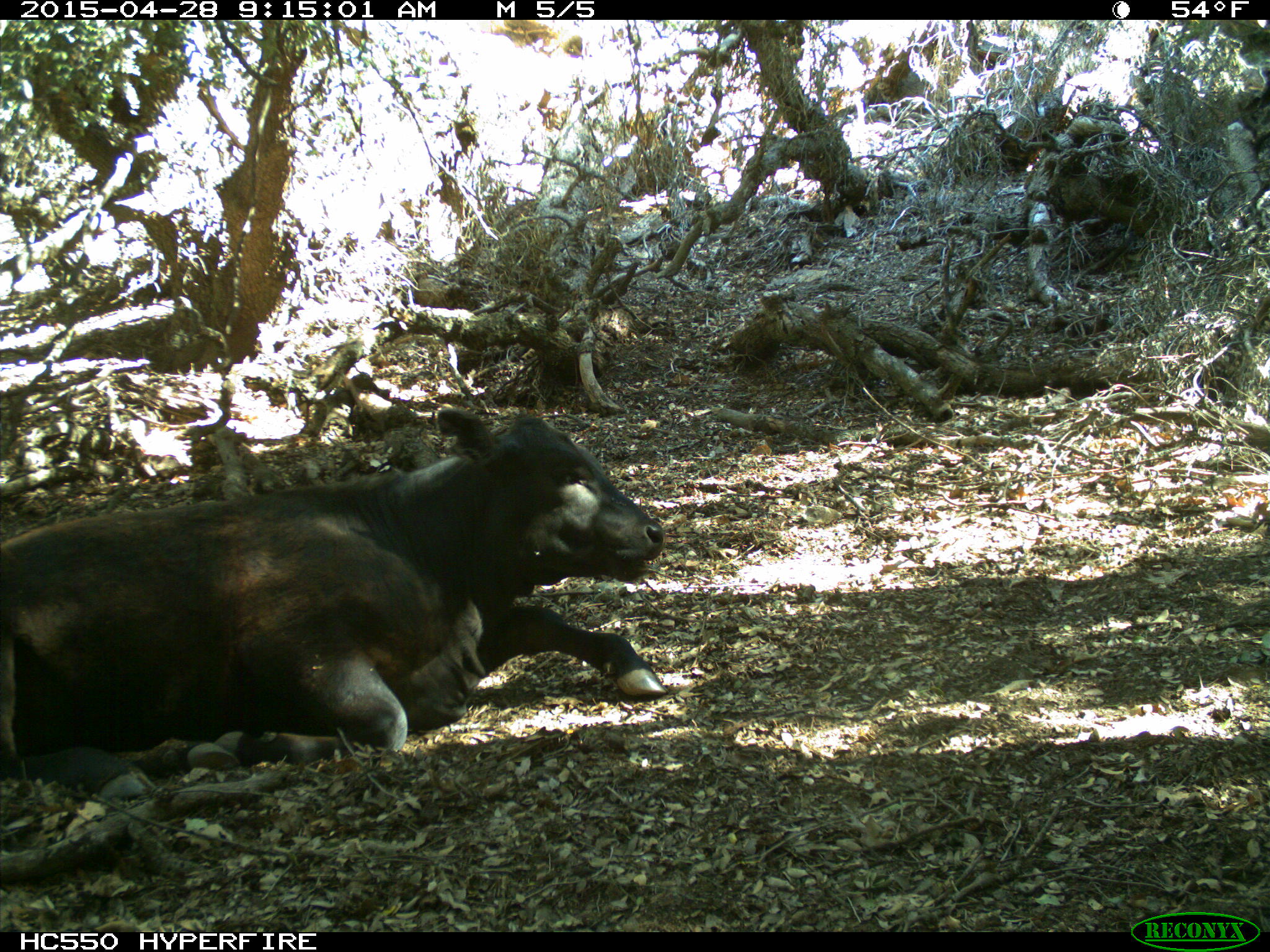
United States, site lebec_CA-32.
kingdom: Animalia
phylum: Chordata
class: Mammalia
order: Artiodactyla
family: Bovidae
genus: Bos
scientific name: Bos taurus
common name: domestic cow